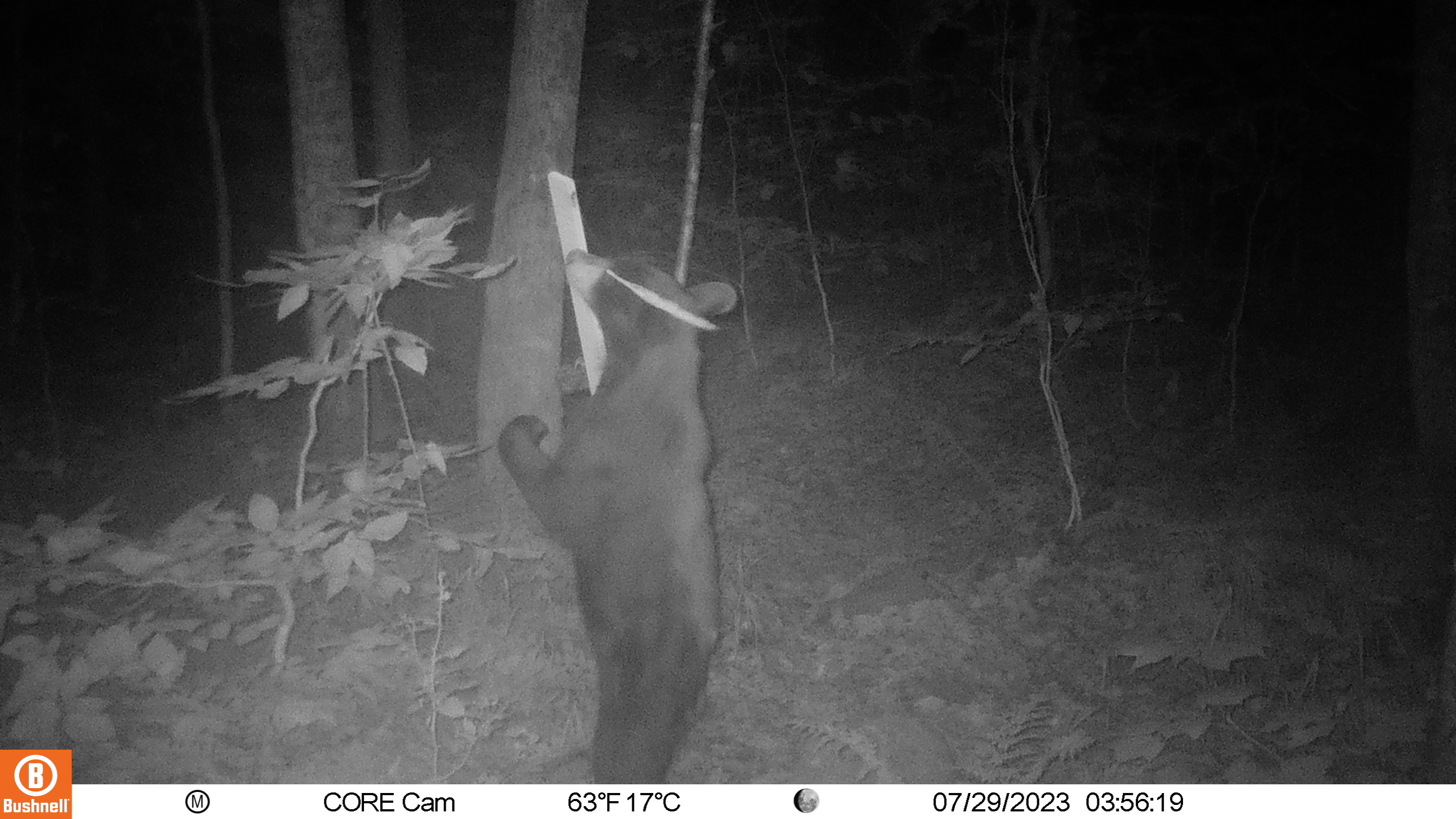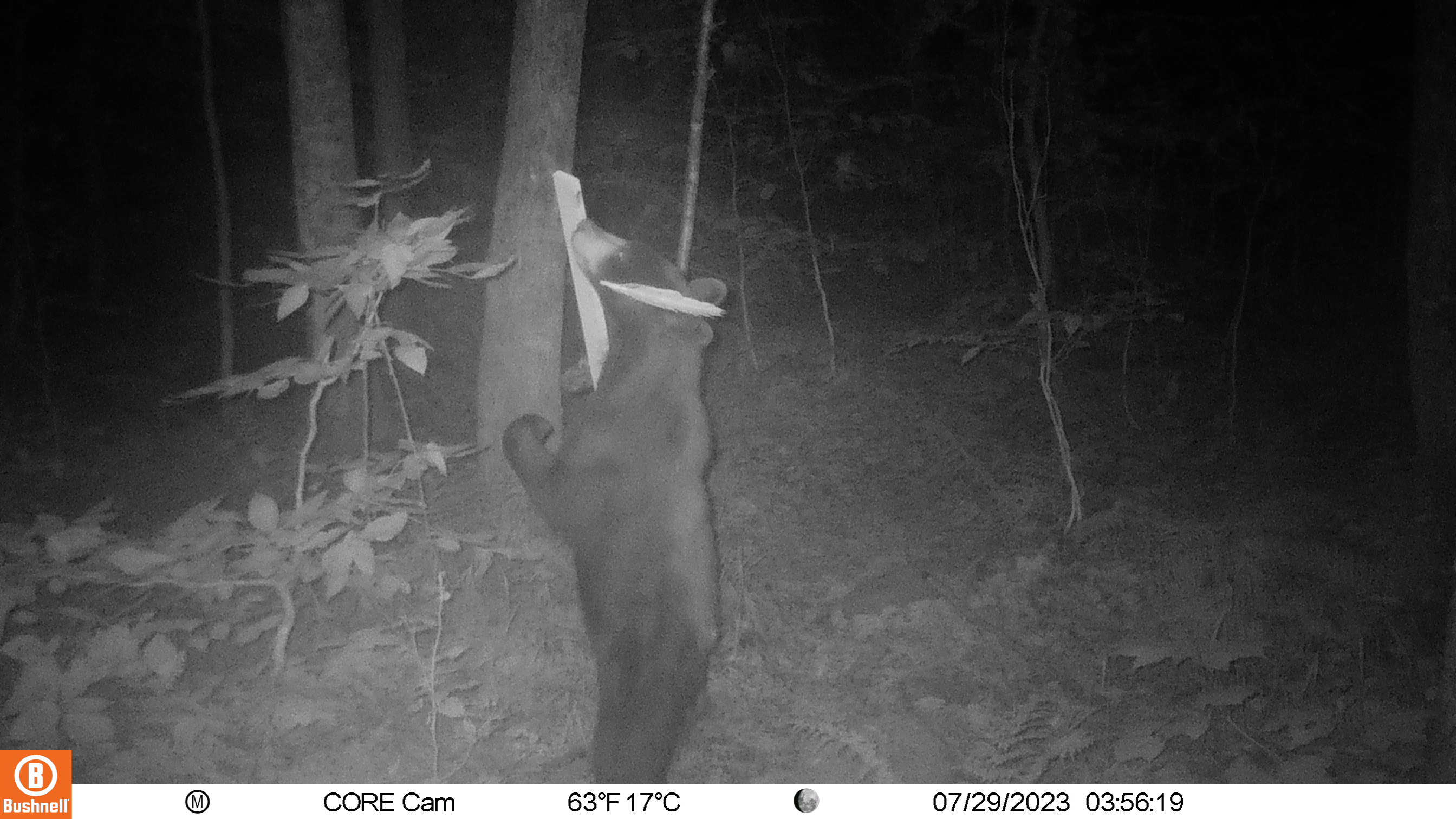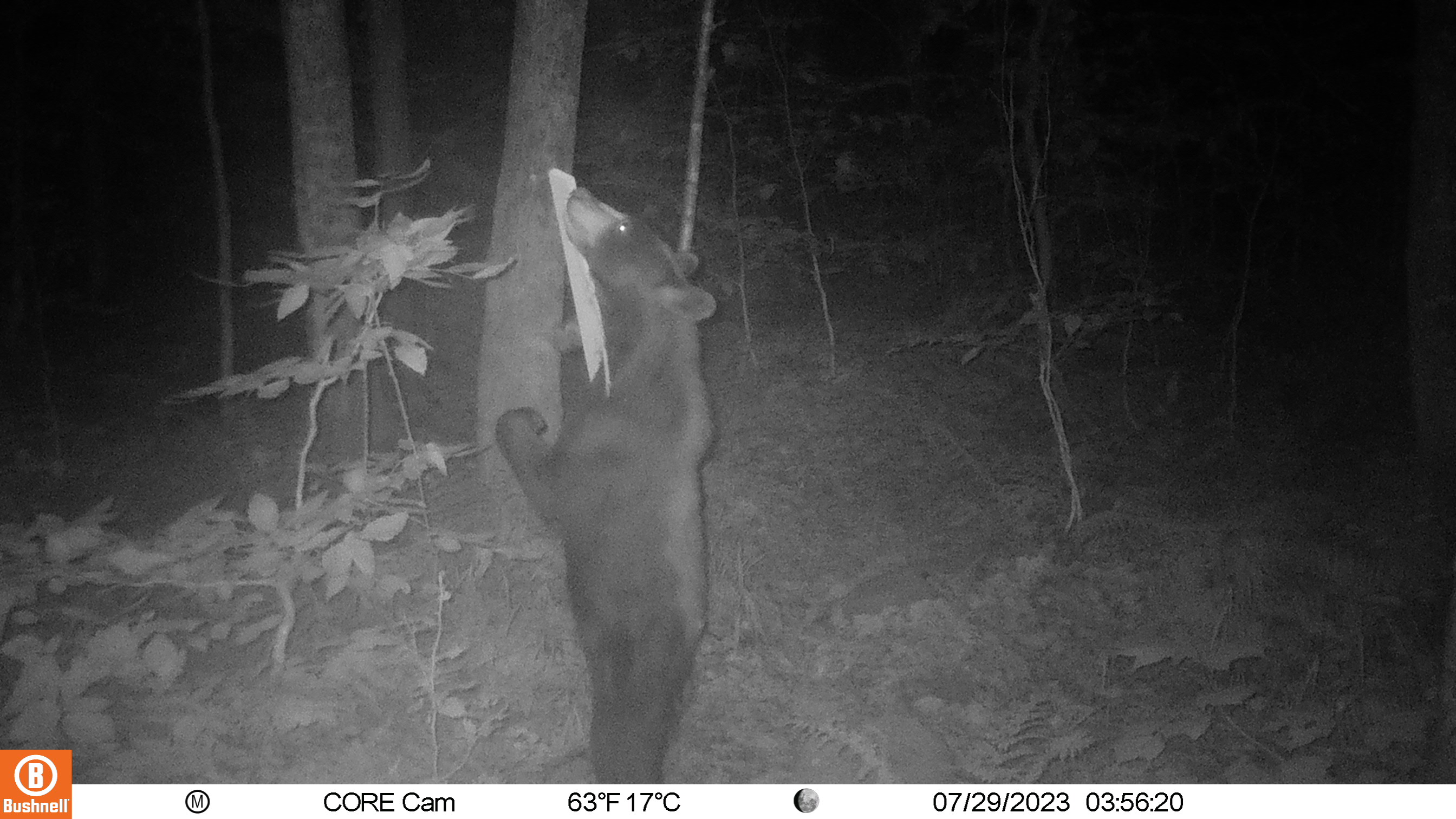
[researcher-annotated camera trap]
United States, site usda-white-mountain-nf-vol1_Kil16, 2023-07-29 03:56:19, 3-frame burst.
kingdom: Animalia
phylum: Chordata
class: Mammalia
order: Carnivora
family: Ursidae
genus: Ursus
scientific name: Ursus americanus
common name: black bear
Black bear (Ursus americanus).